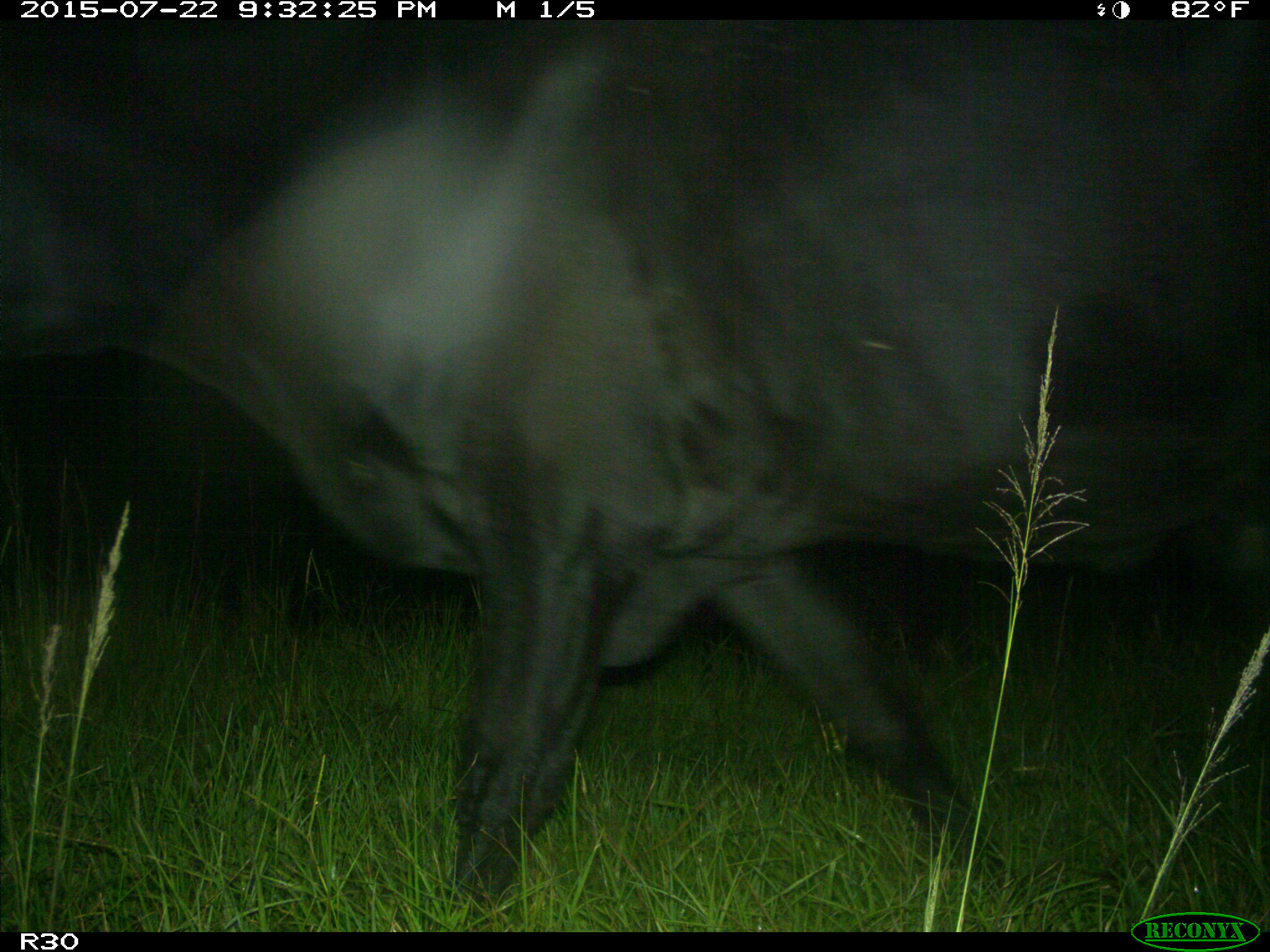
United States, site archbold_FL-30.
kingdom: Animalia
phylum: Chordata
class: Mammalia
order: Artiodactyla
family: Bovidae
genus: Bos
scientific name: Bos taurus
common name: domestic cow